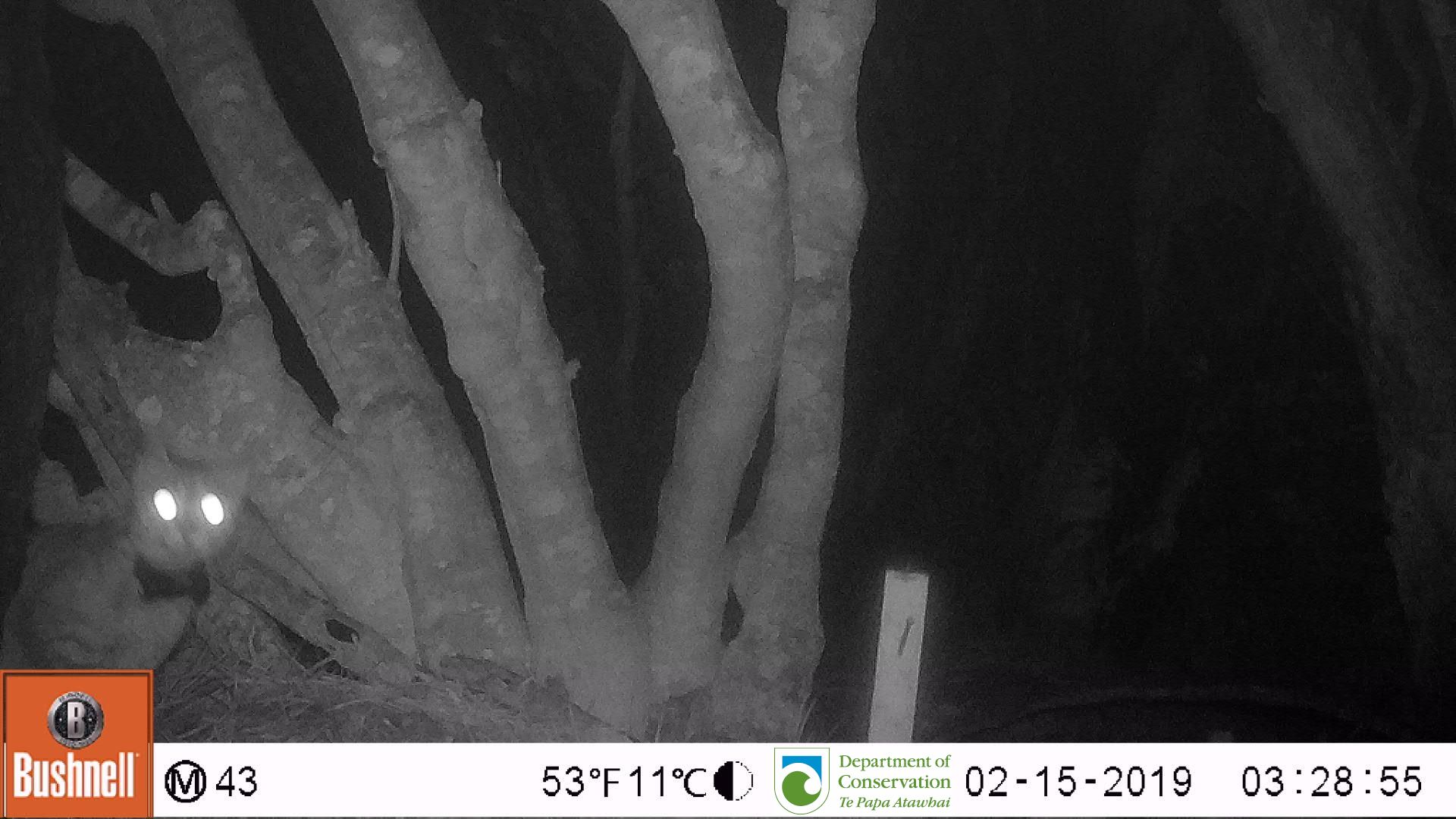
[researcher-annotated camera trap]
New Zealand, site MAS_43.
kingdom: Animalia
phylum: Chordata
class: Mammalia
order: Carnivora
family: Felidae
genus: Felis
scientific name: Felis catus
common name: domestic cat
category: cat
Cat (domestic cat) (Felis catus).